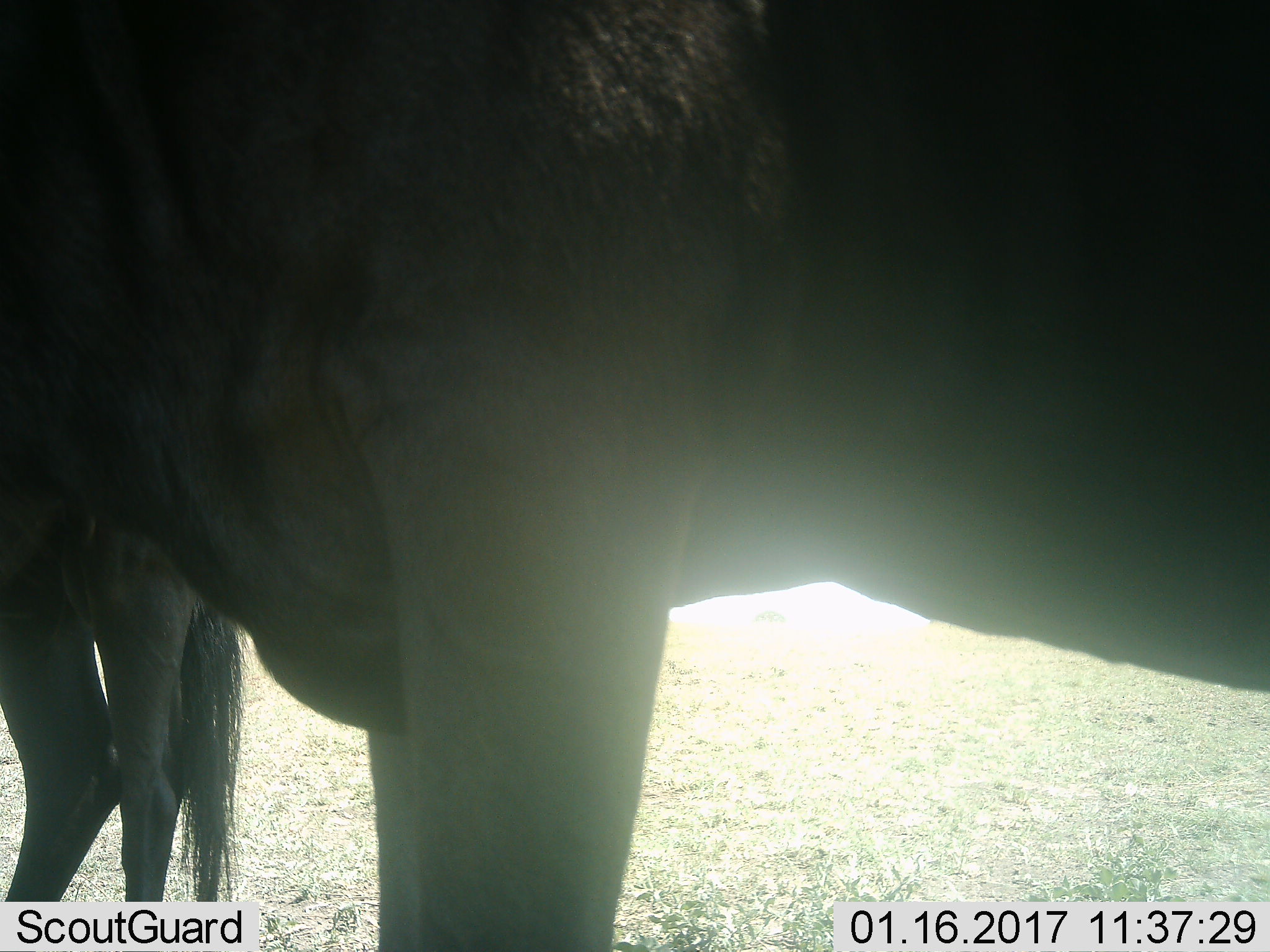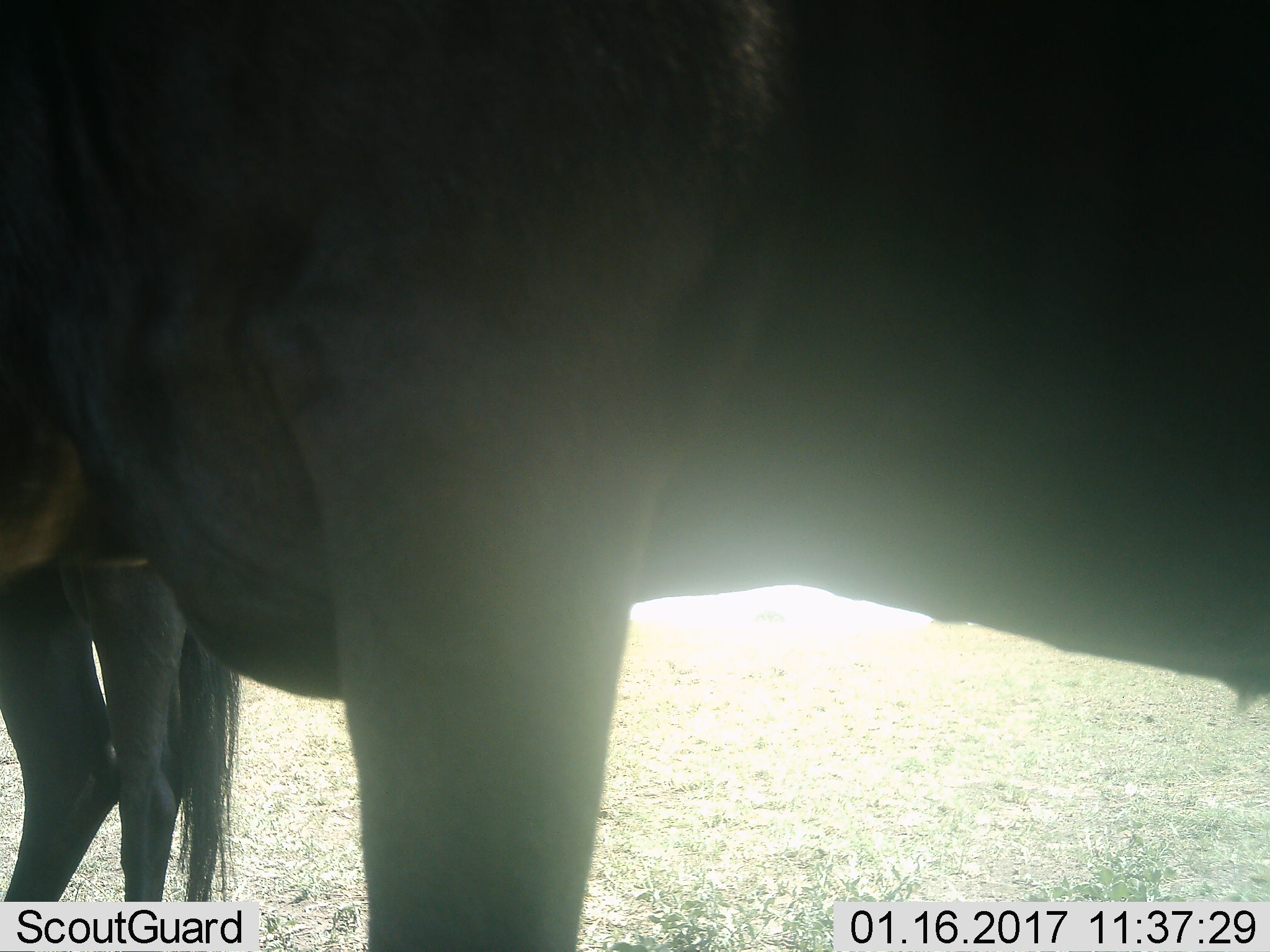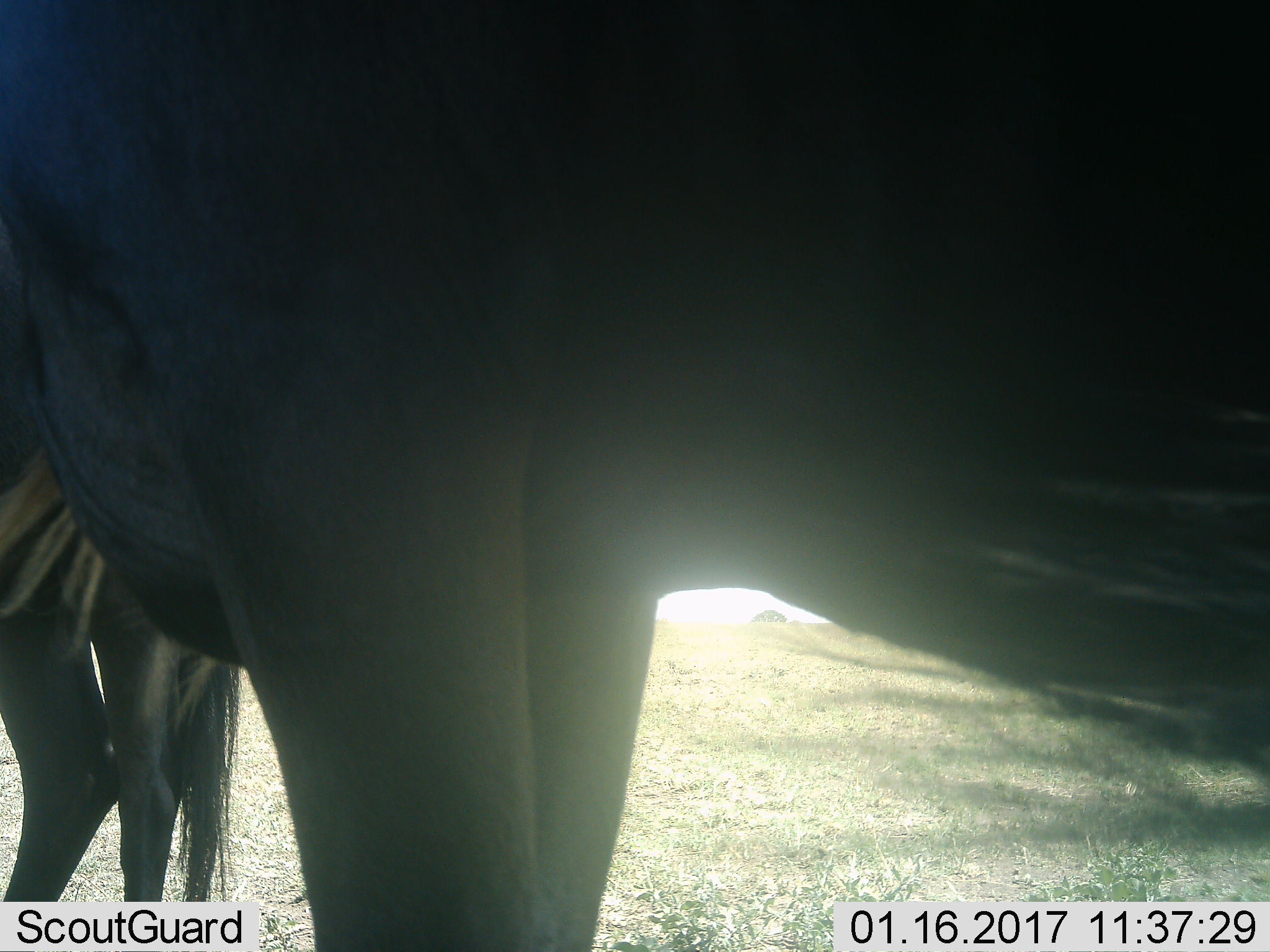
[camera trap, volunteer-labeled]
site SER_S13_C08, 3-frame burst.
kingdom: Animalia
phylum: Chordata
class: Mammalia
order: Artiodactyla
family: Bovidae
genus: Connochaetes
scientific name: Connochaetes taurinus taurinus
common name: blue wildebeest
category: wildebeestblue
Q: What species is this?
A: Wildebeestblue (blue wildebeest) (Connochaetes taurinus taurinus).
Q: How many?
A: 2.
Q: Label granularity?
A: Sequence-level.